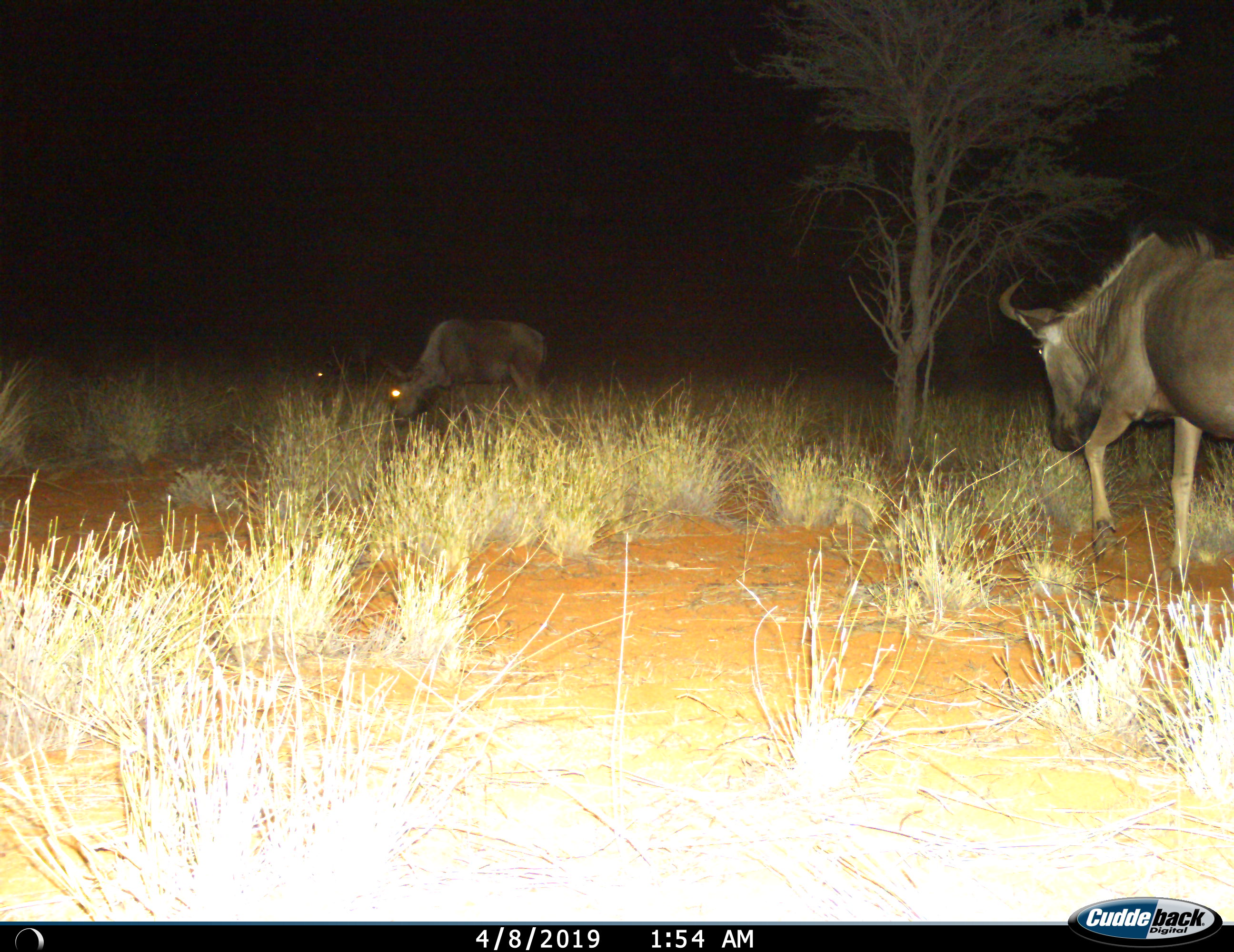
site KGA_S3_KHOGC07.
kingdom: Animalia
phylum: Chordata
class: Mammalia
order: Artiodactyla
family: Bovidae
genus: Connochaetes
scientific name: Connochaetes taurinus taurinus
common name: blue wildebeest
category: wildebeestblue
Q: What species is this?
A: Wildebeestblue (blue wildebeest) (Connochaetes taurinus taurinus).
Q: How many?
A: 3.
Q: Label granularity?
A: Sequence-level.